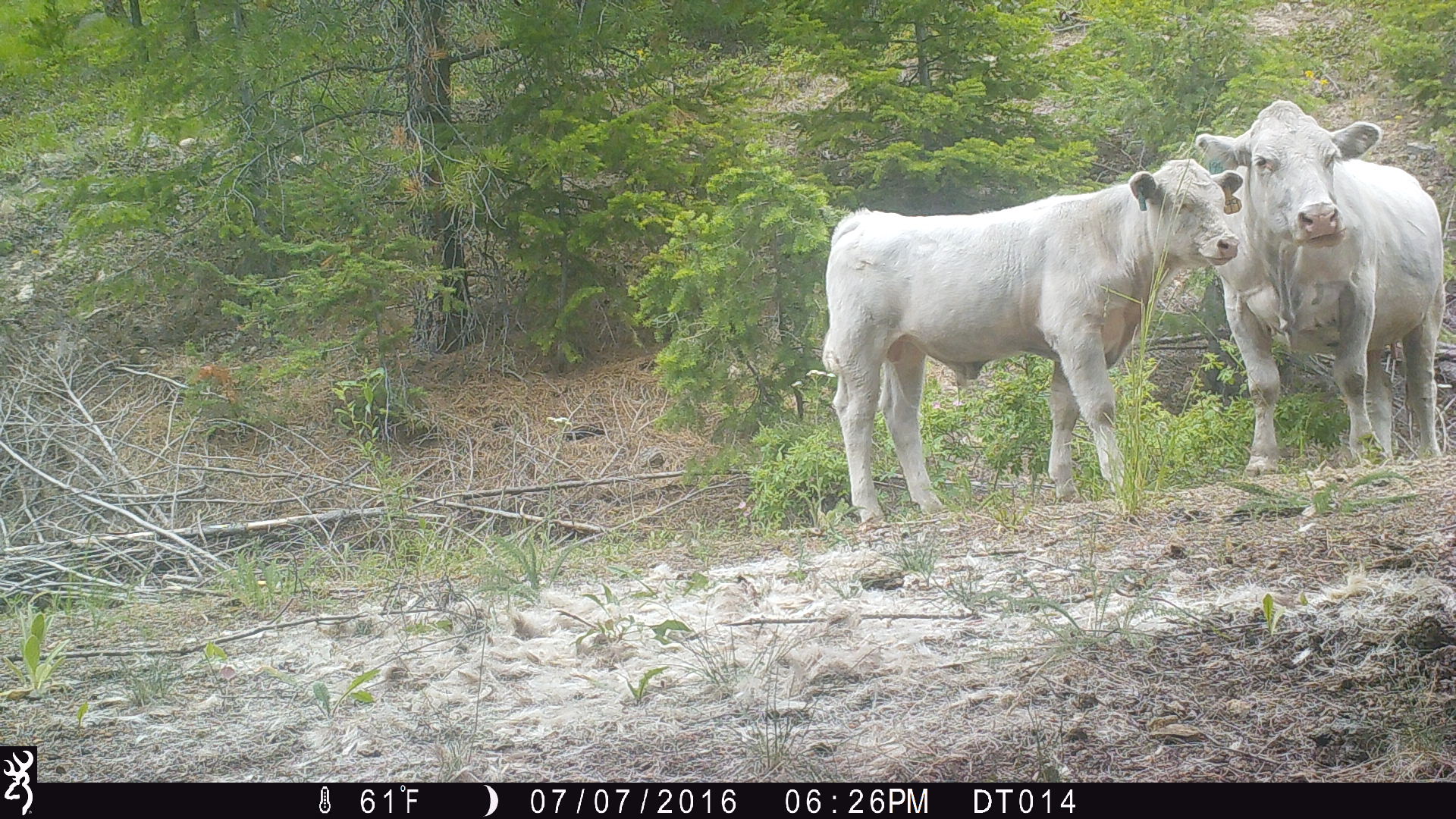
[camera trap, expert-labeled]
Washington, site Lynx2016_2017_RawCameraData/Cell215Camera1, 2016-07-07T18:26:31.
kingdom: Animalia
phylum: Chordata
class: Mammalia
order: Artiodactyla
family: Bovidae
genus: Bos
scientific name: Bos taurus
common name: domestic cattle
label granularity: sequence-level